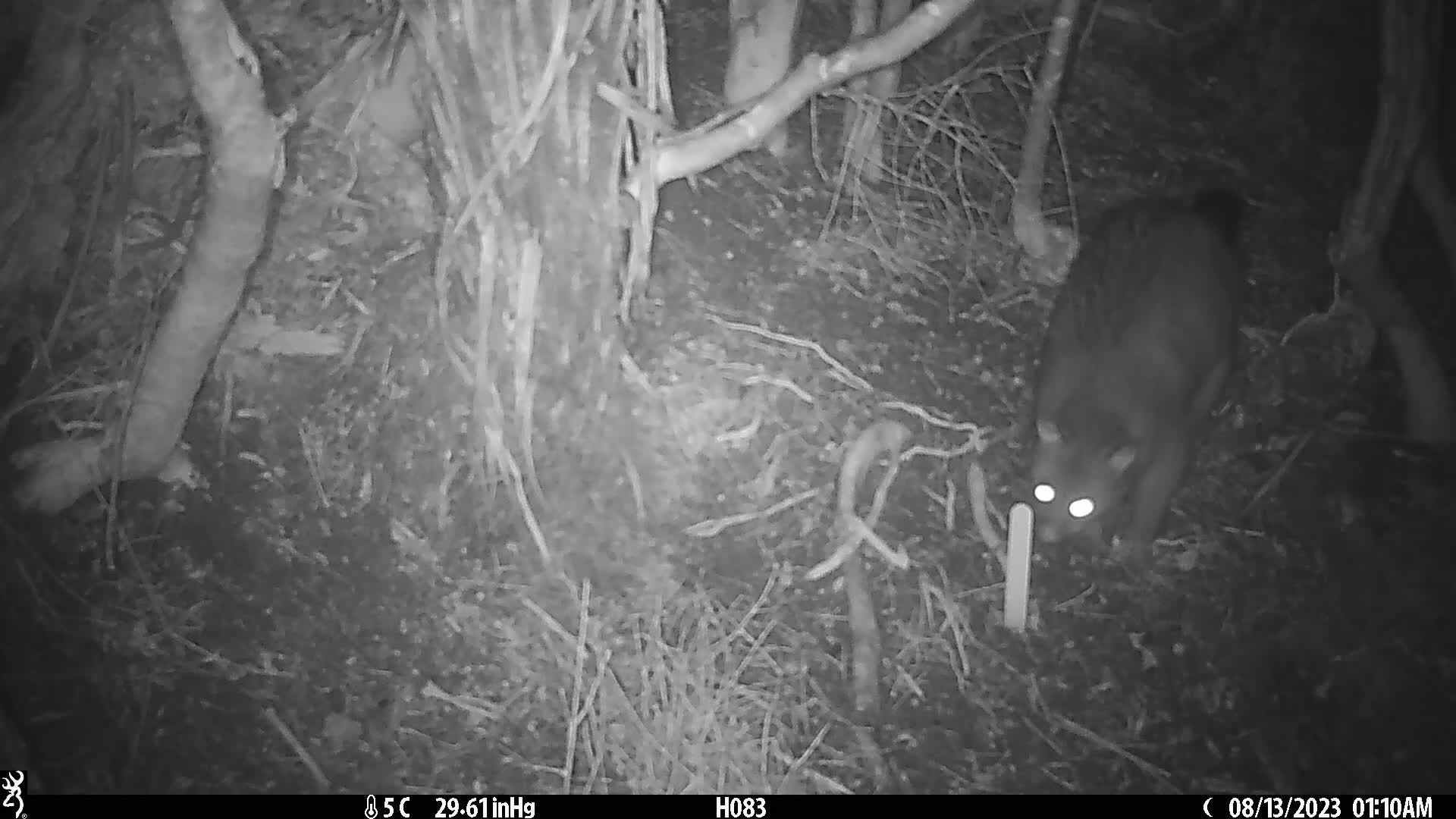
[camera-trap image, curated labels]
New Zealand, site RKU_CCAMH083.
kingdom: Animalia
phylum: Chordata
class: Mammalia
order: Diprotodontia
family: Phalangeridae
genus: Trichosurus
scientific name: Trichosurus vulpecula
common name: common brushtail possum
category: possum